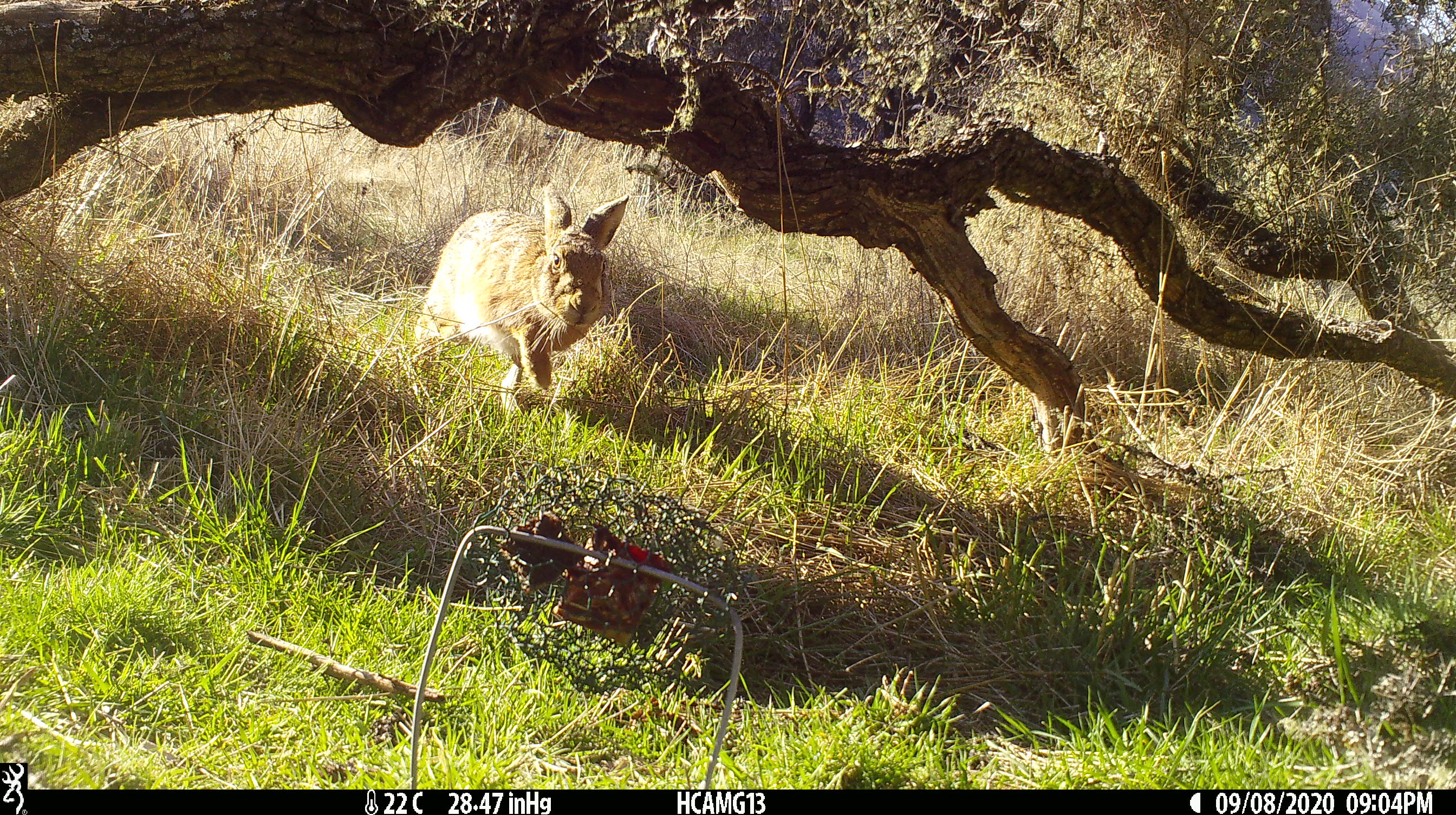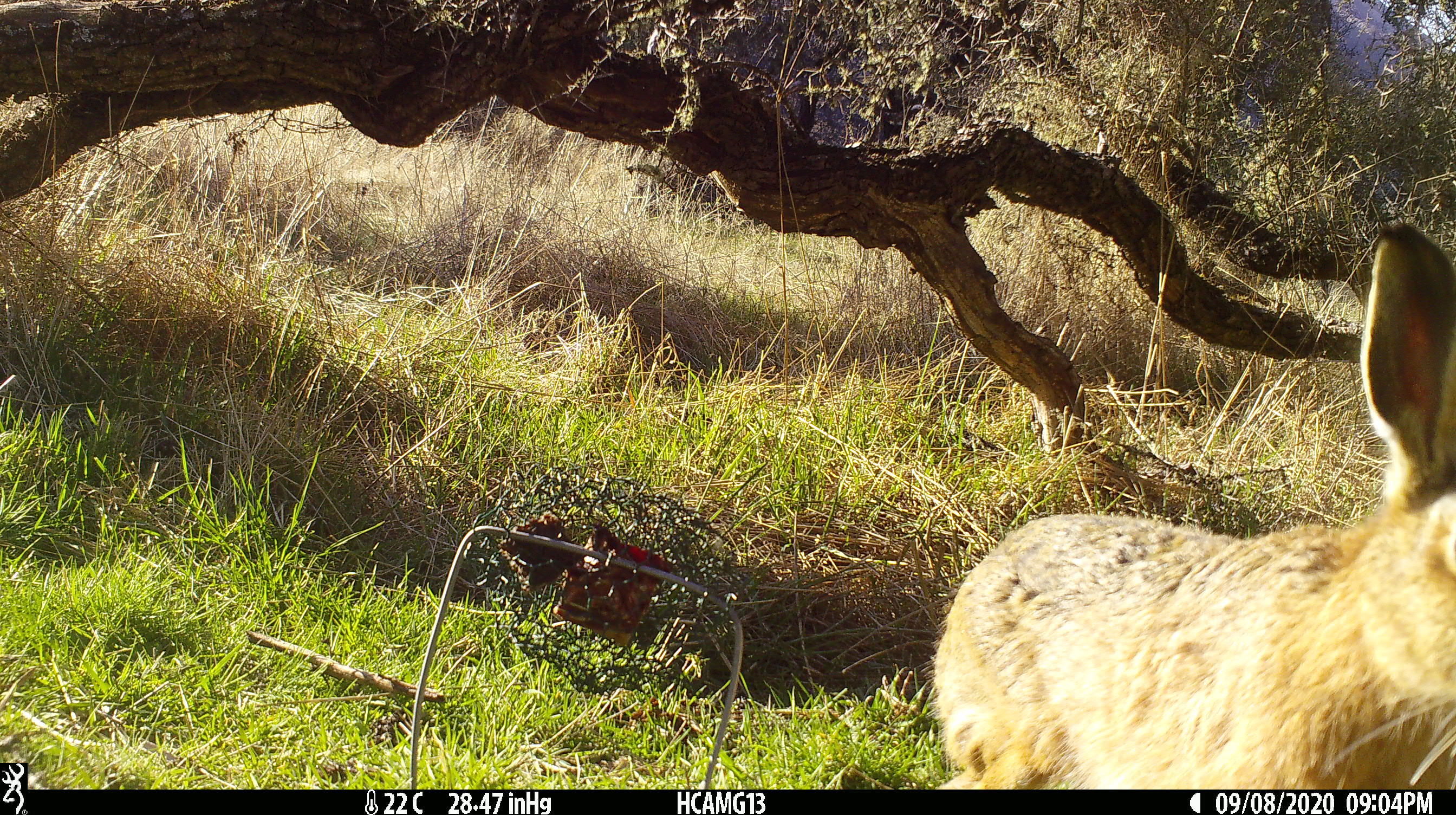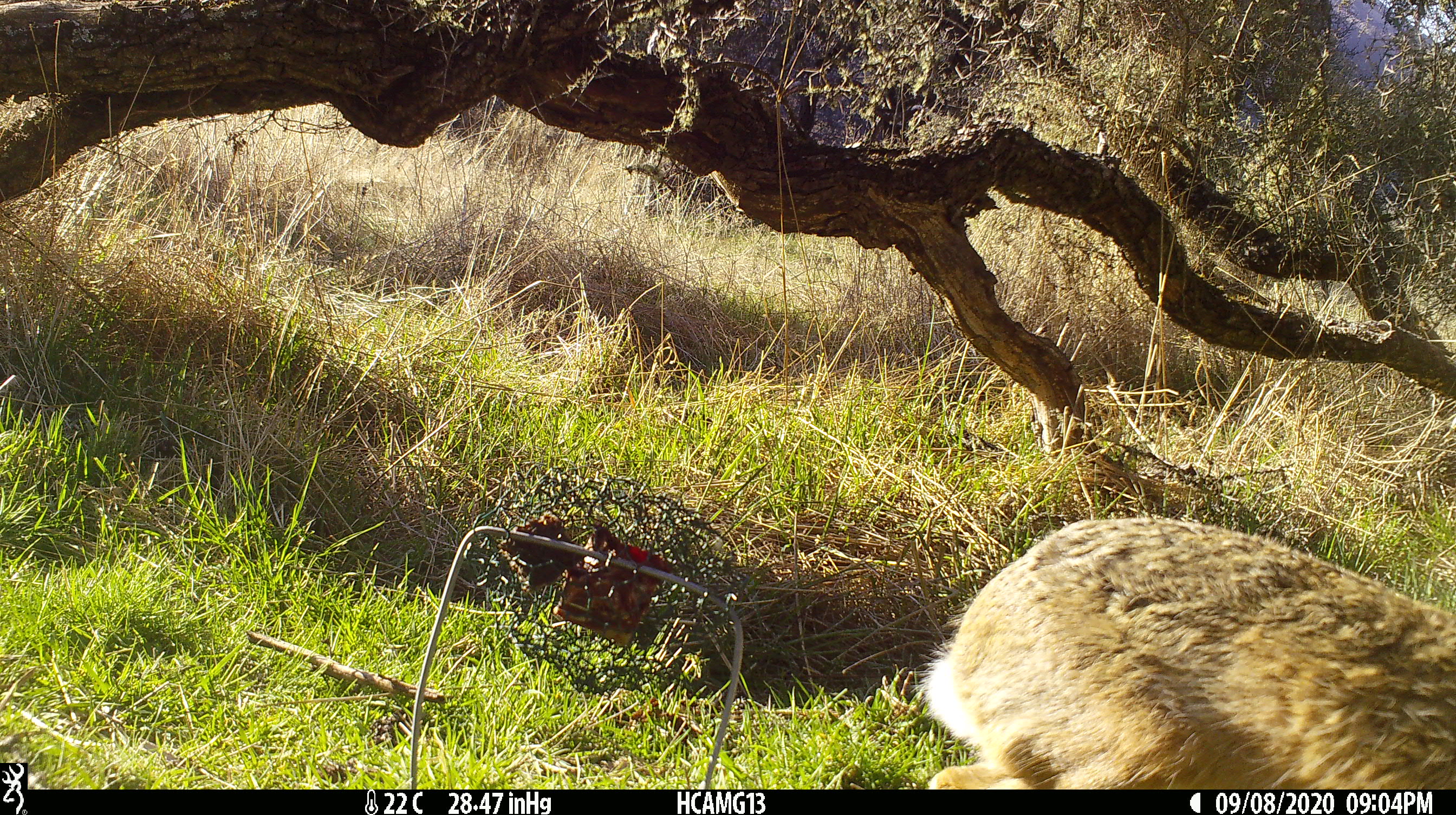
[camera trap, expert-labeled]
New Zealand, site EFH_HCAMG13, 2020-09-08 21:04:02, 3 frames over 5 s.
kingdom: Animalia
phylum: Chordata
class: Mammalia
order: Lagomorpha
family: Leporidae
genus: Lepus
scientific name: Lepus europaeus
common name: brown hare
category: hare